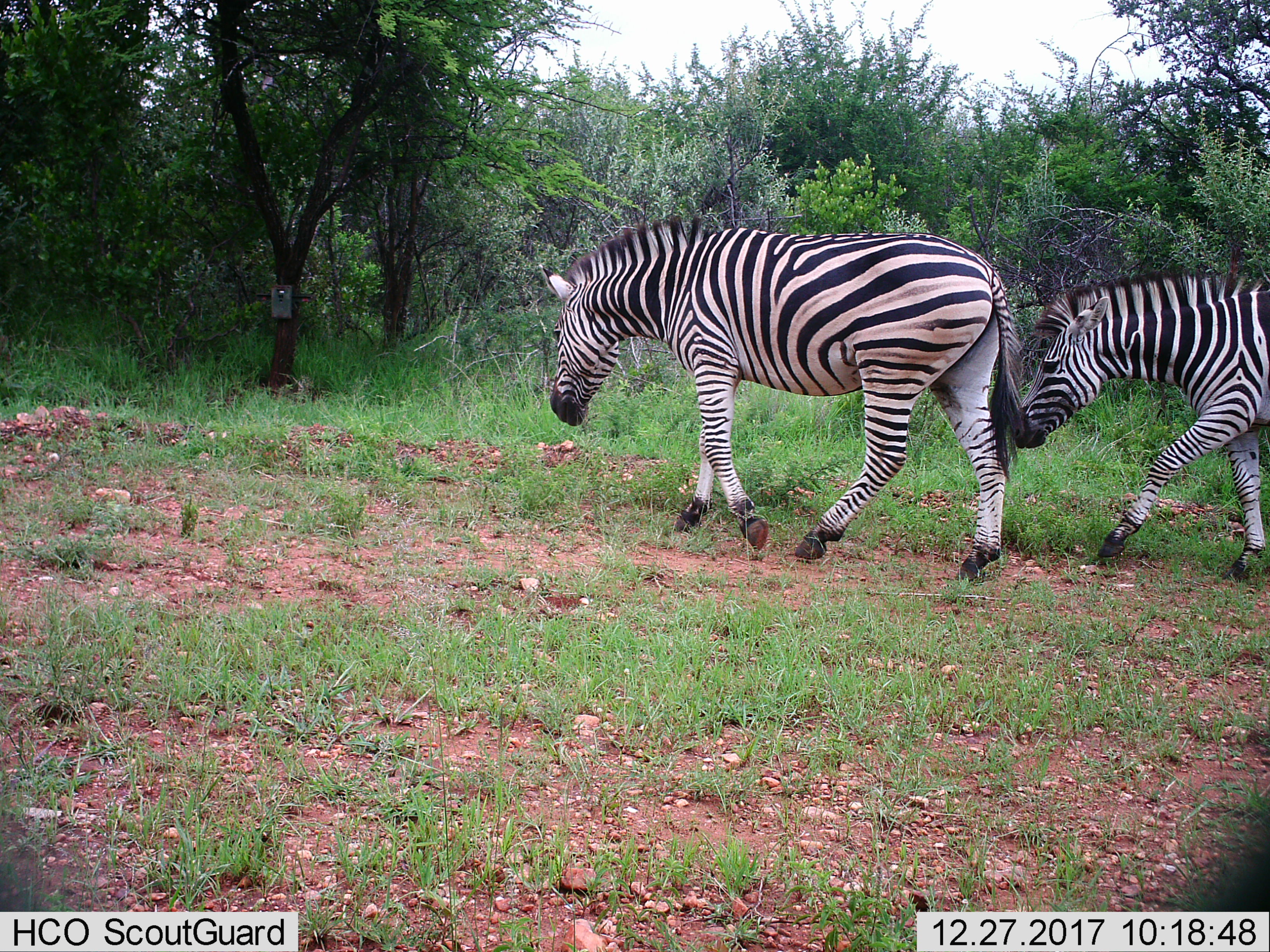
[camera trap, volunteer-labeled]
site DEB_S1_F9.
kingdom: Animalia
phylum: Chordata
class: Mammalia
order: Perissodactyla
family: Equidae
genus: Equus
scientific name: Equus quagga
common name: plains zebra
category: zebraplains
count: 2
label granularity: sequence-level